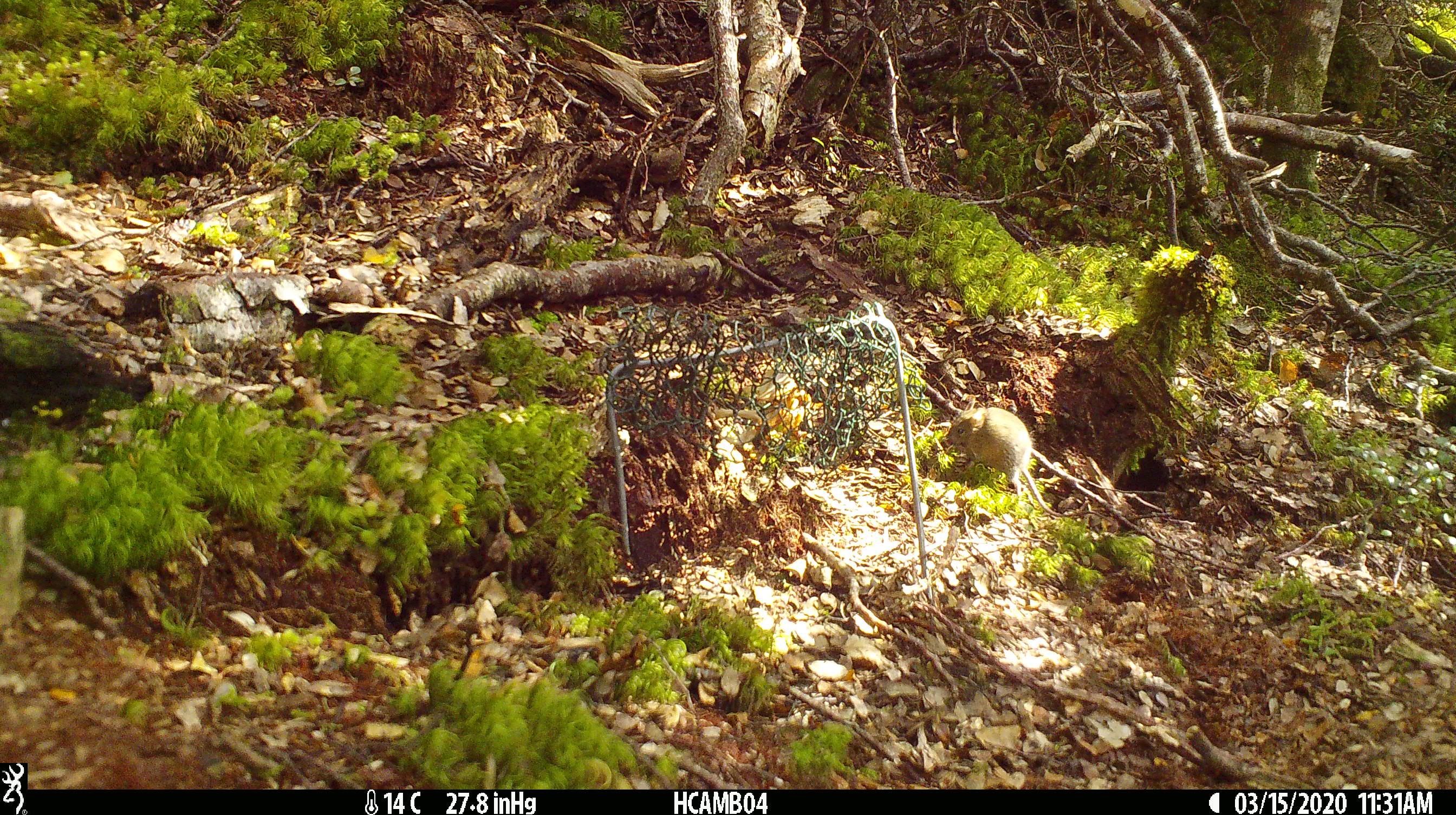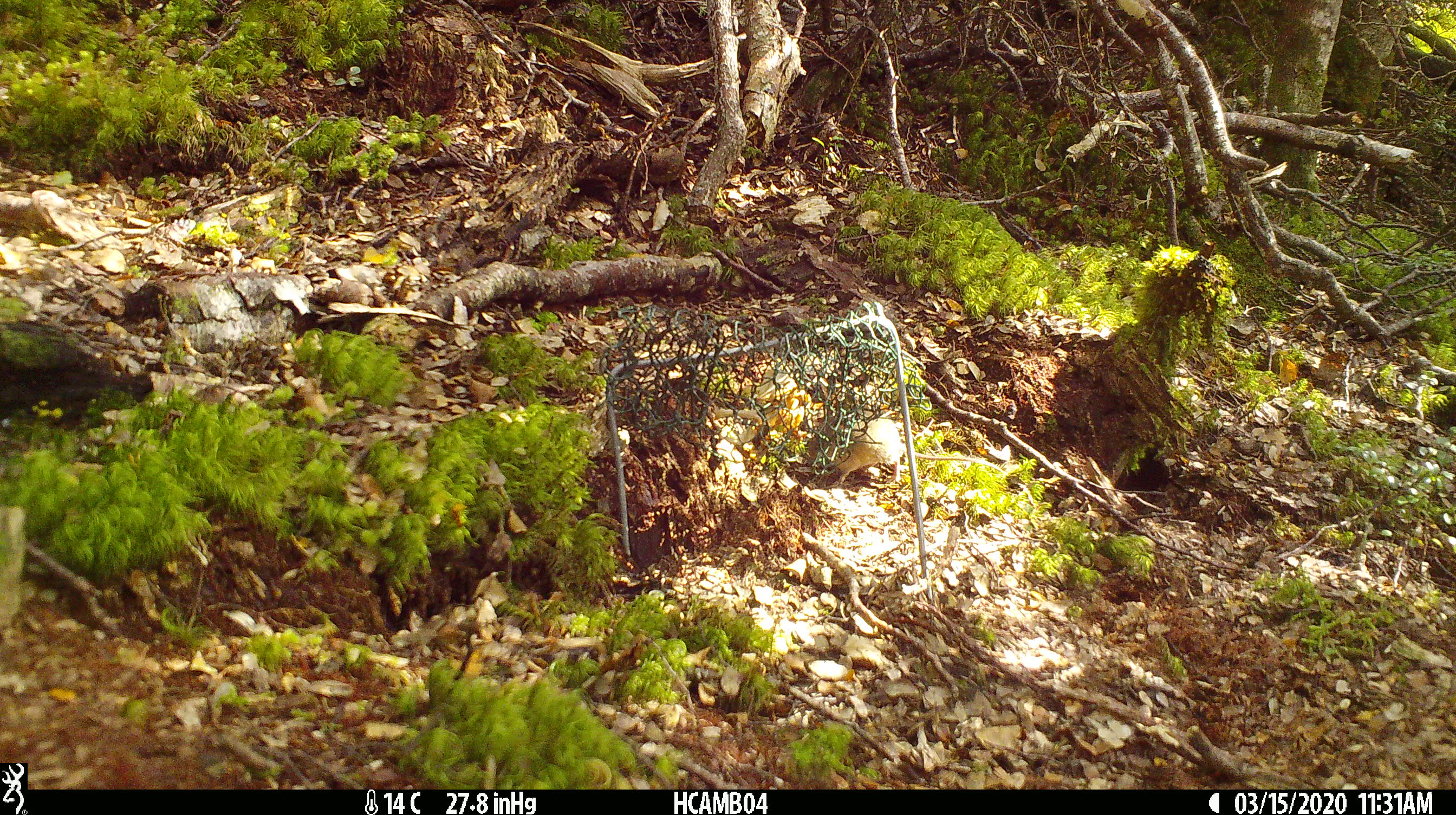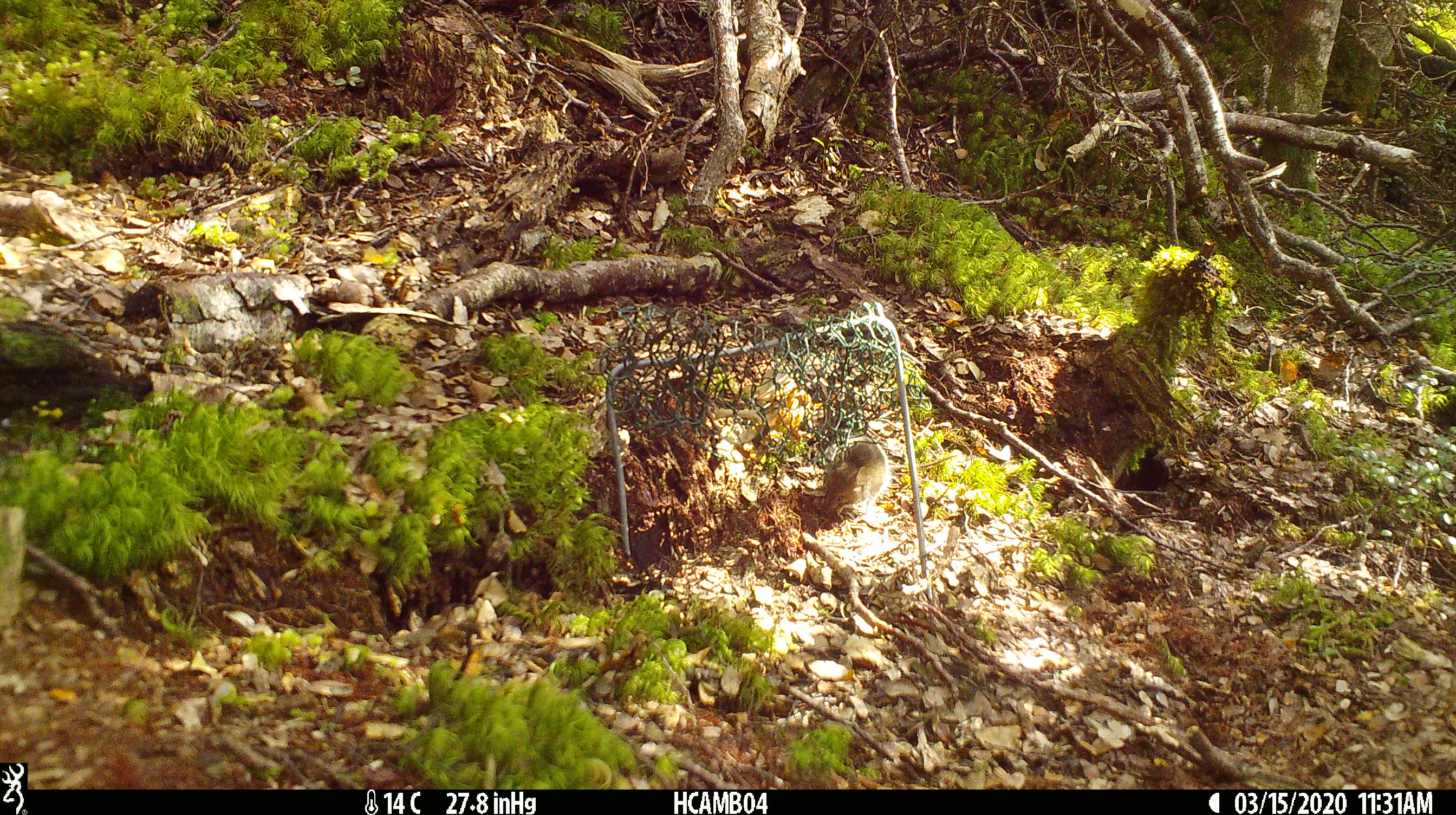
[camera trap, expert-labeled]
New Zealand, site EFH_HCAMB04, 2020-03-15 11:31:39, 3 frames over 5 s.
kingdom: Animalia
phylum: Chordata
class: Mammalia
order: Rodentia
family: Muridae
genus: Mus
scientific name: Mus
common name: mouse